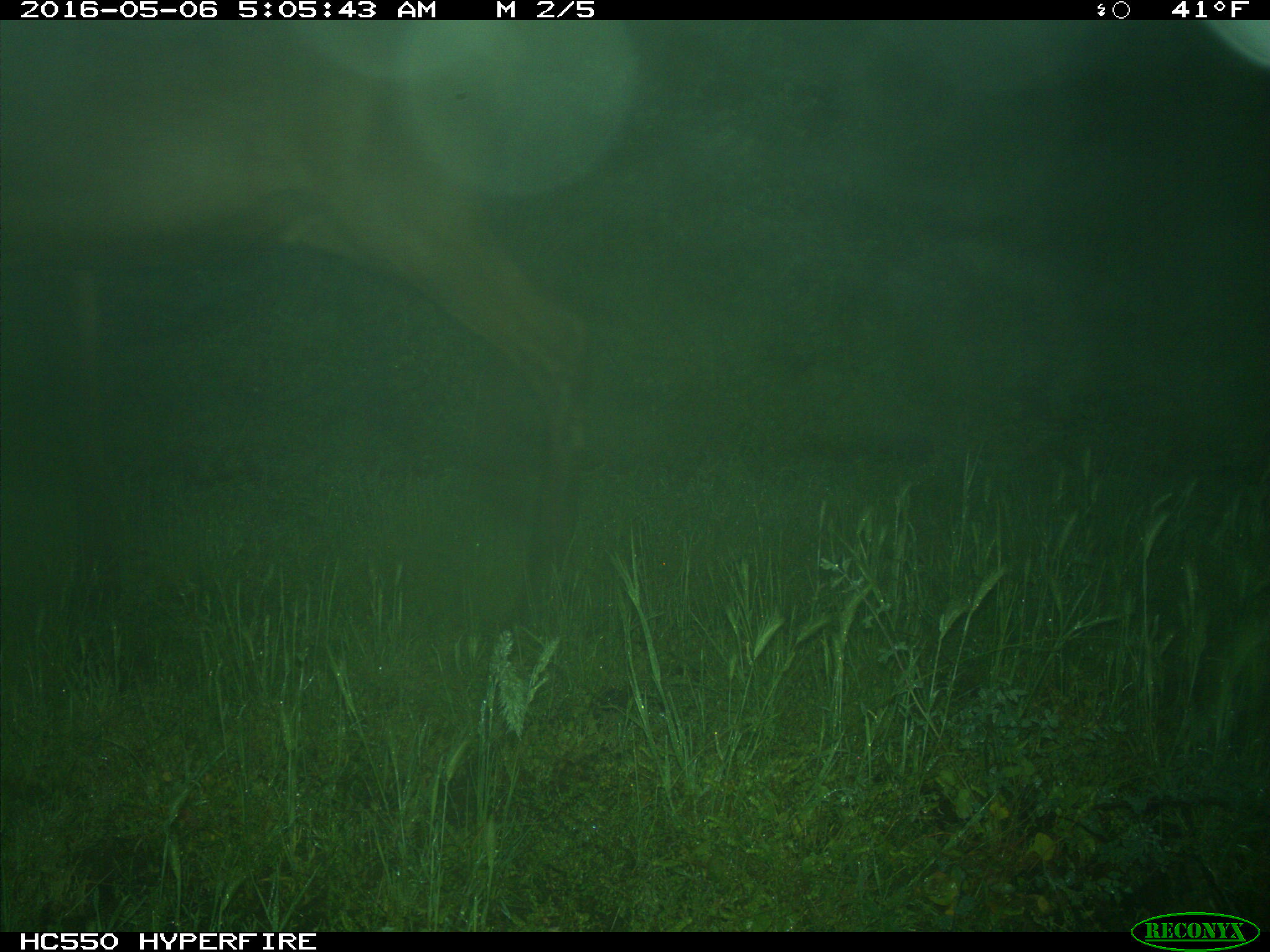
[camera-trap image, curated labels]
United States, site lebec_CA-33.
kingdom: Animalia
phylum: Chordata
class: Mammalia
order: Artiodactyla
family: Cervidae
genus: Cervus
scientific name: Cervus canadensis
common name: elk